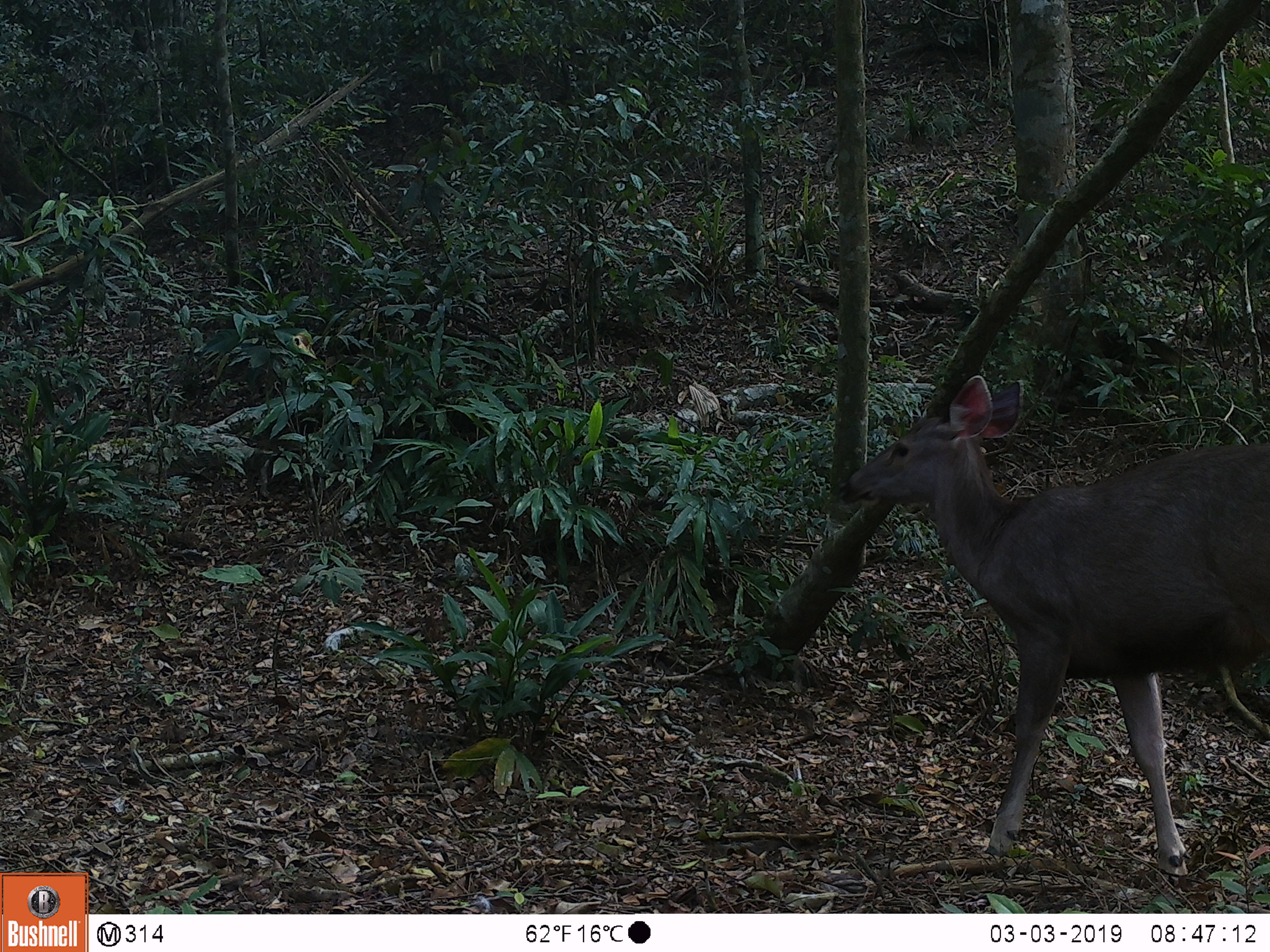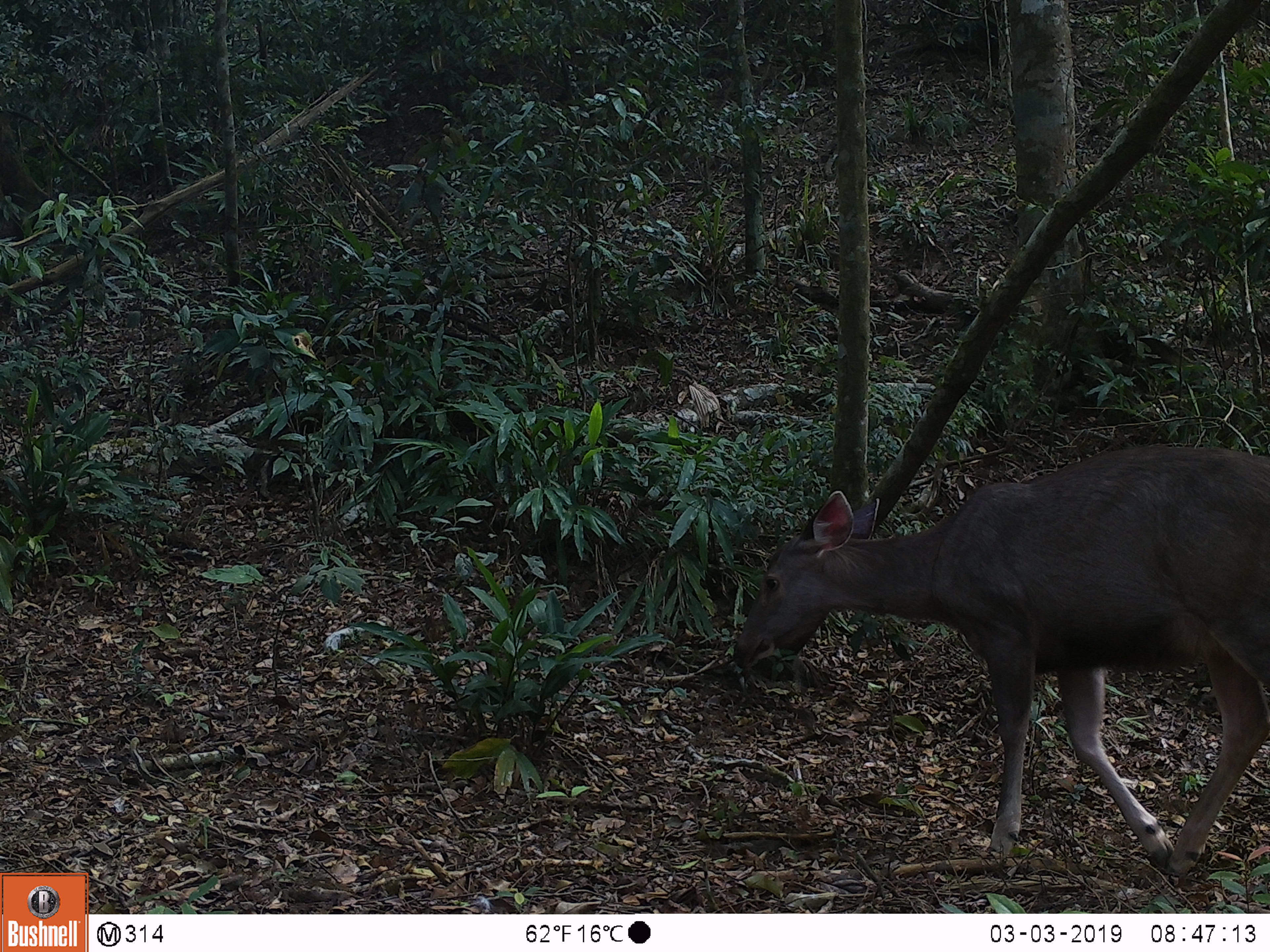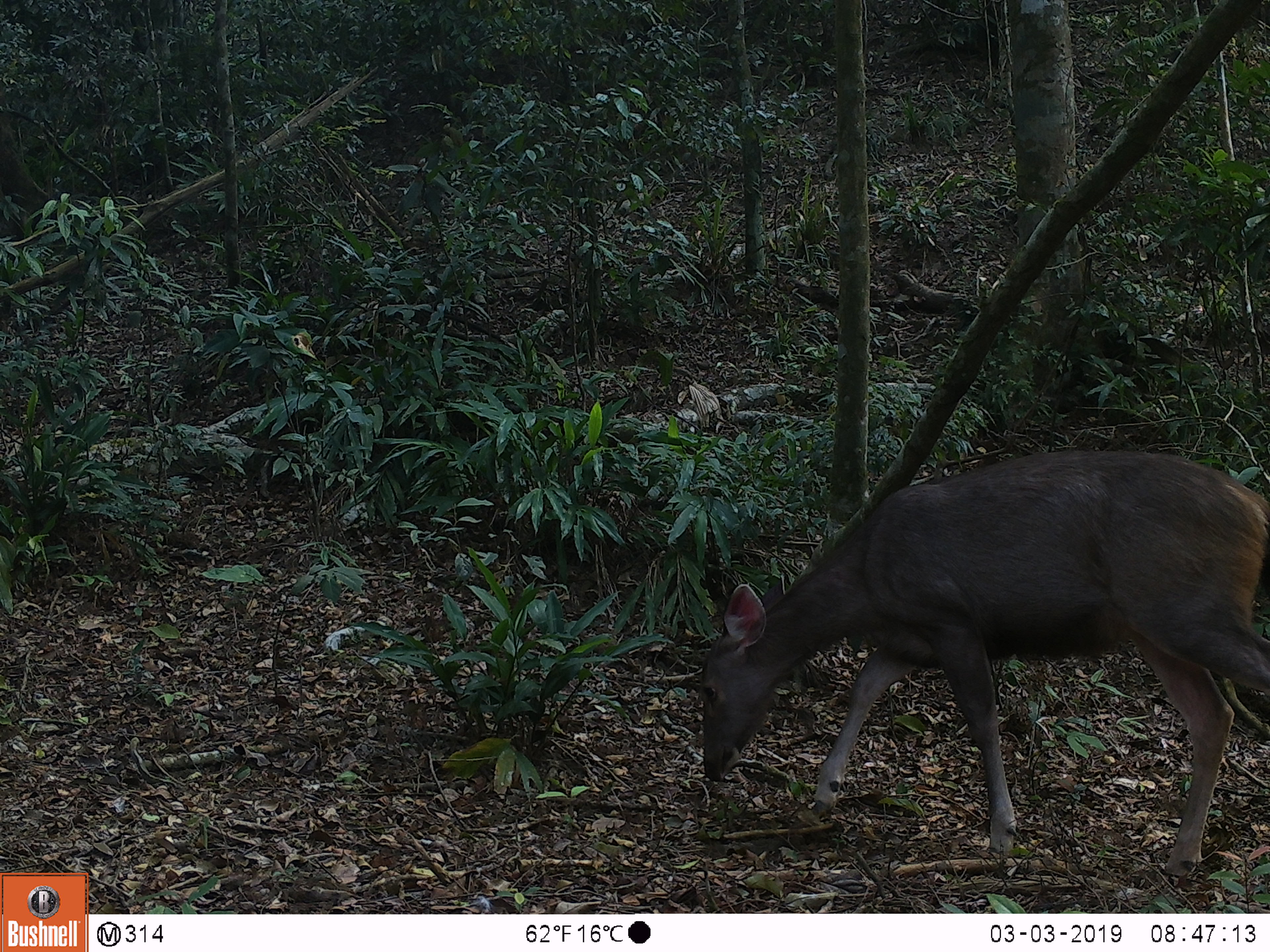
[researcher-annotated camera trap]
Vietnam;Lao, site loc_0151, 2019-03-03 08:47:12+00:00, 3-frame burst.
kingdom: Animalia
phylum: Chordata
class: Mammalia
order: Artiodactyla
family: Cervidae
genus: Rusa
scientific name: Rusa unicolor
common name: sambar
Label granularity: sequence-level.